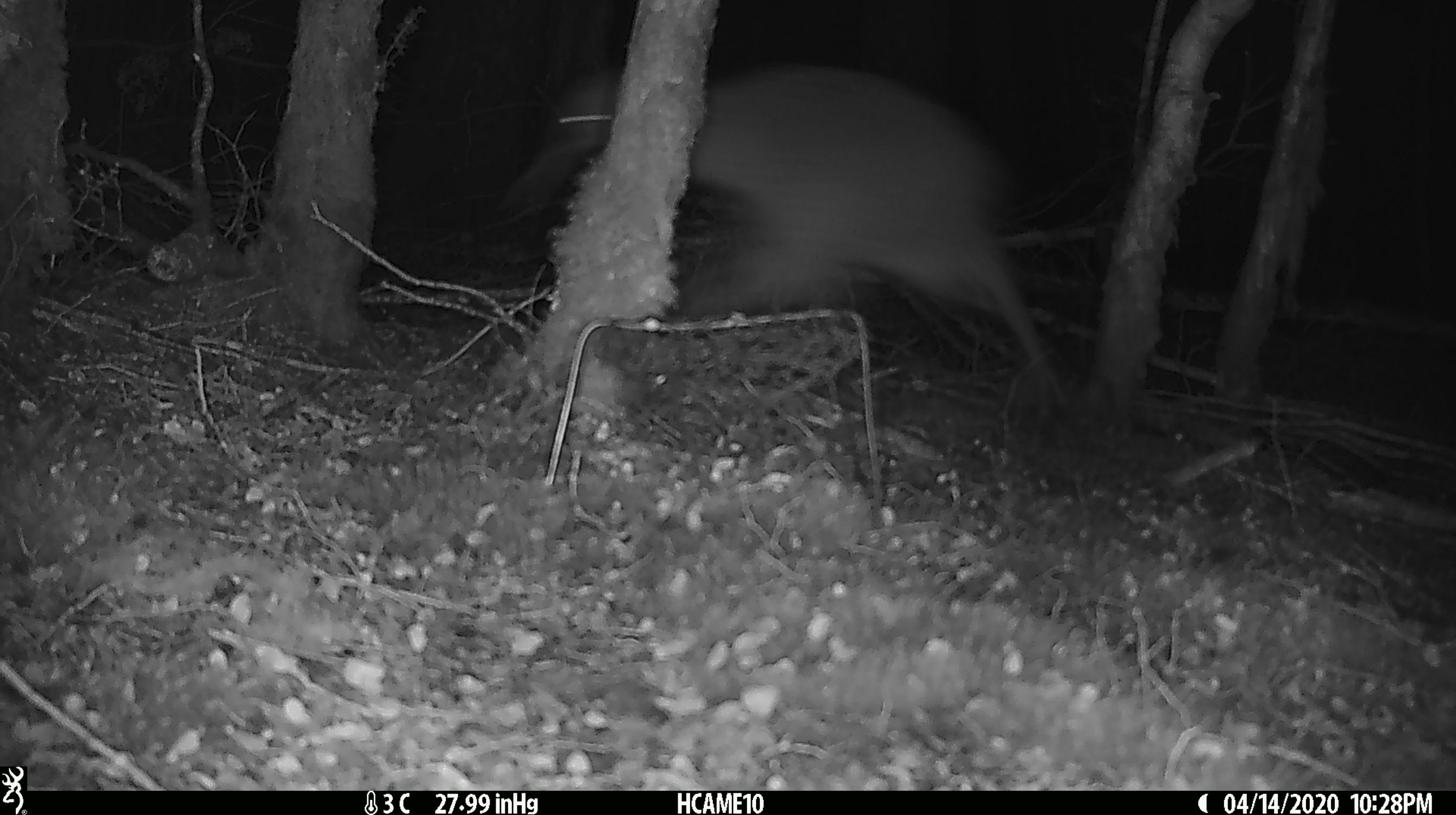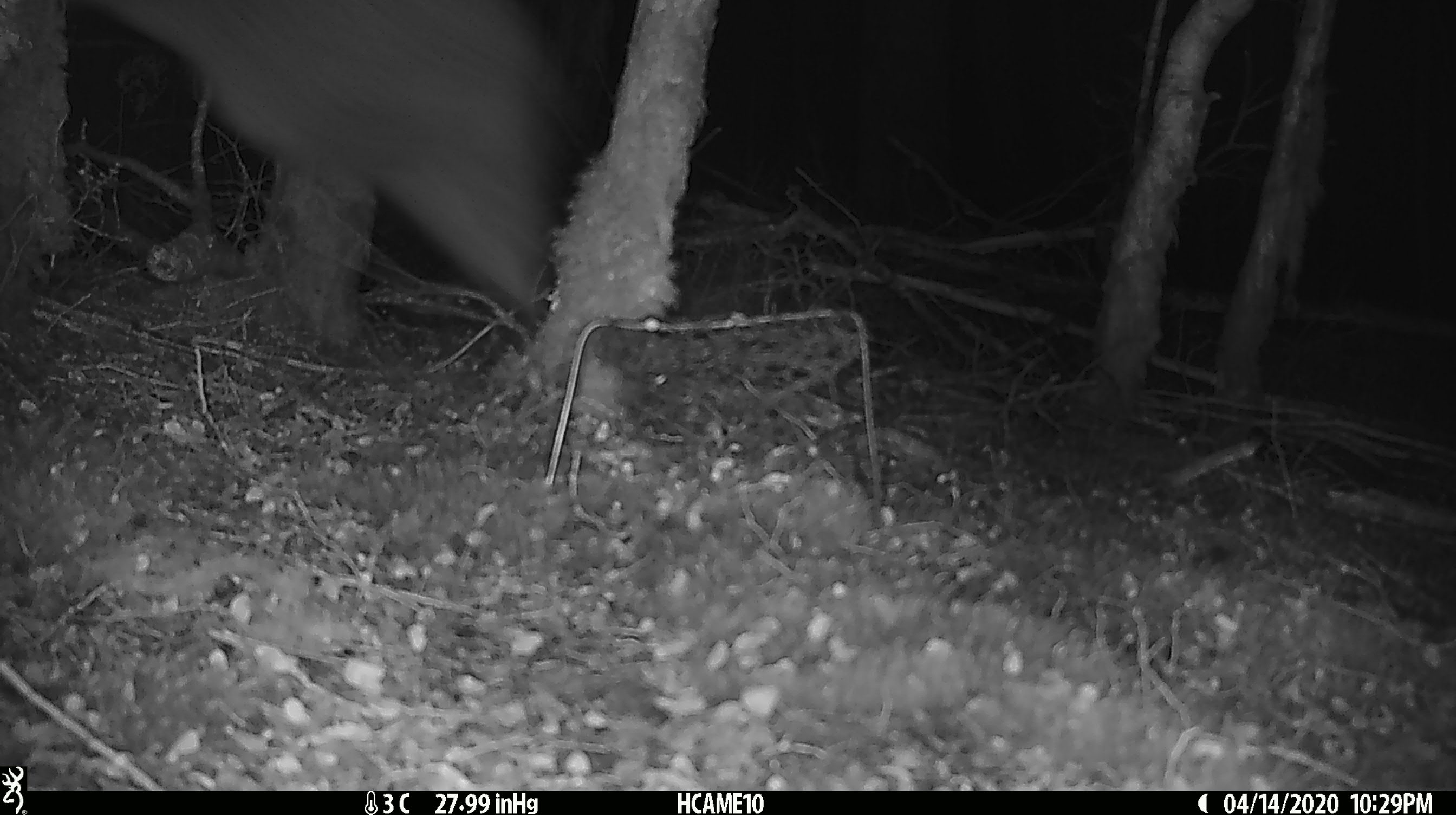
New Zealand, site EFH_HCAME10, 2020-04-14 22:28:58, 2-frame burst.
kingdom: Animalia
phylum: Chordata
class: Aves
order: Apterygiformes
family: Apterygidae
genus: Apteryx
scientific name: Apteryx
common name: kiwi